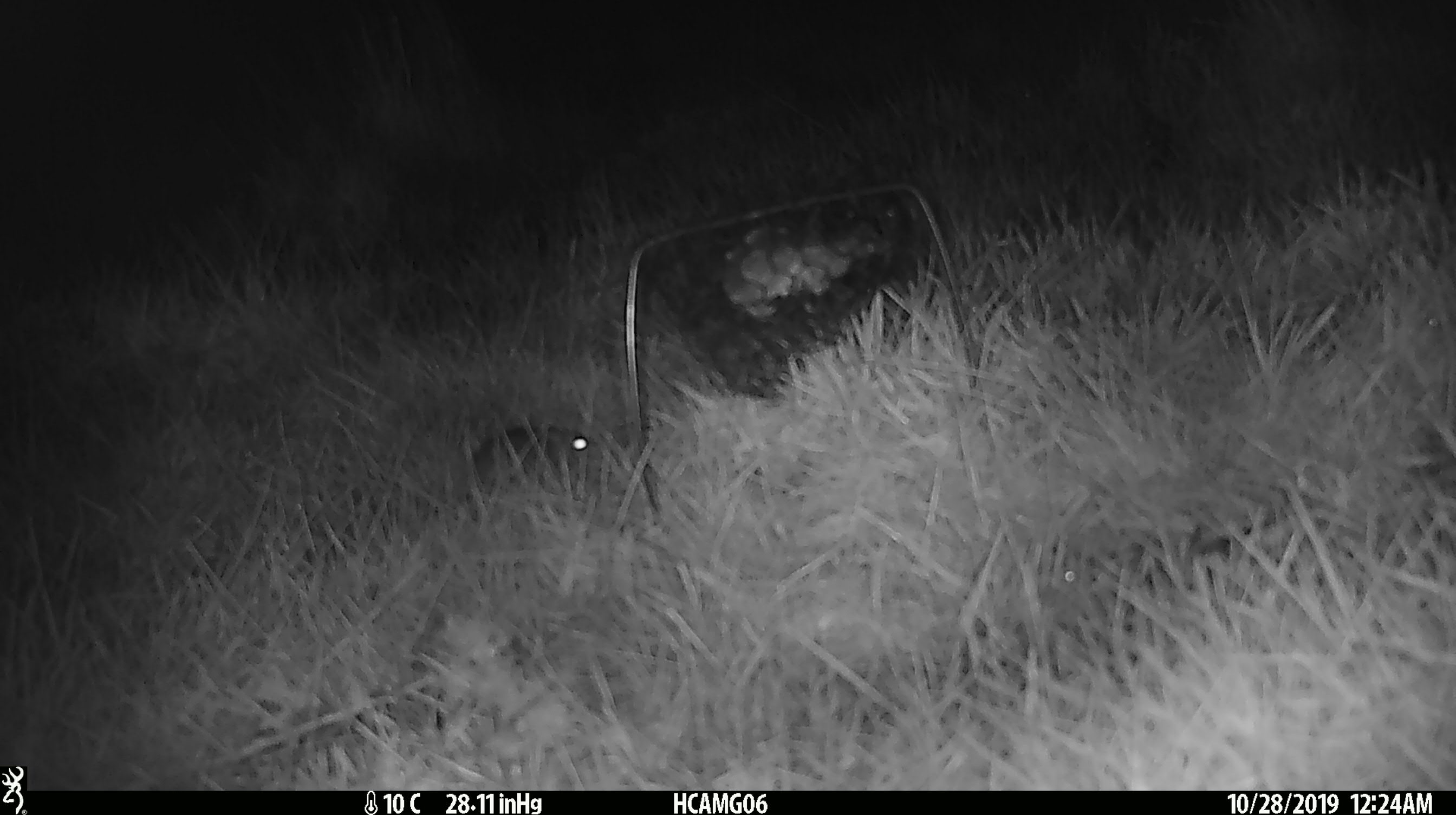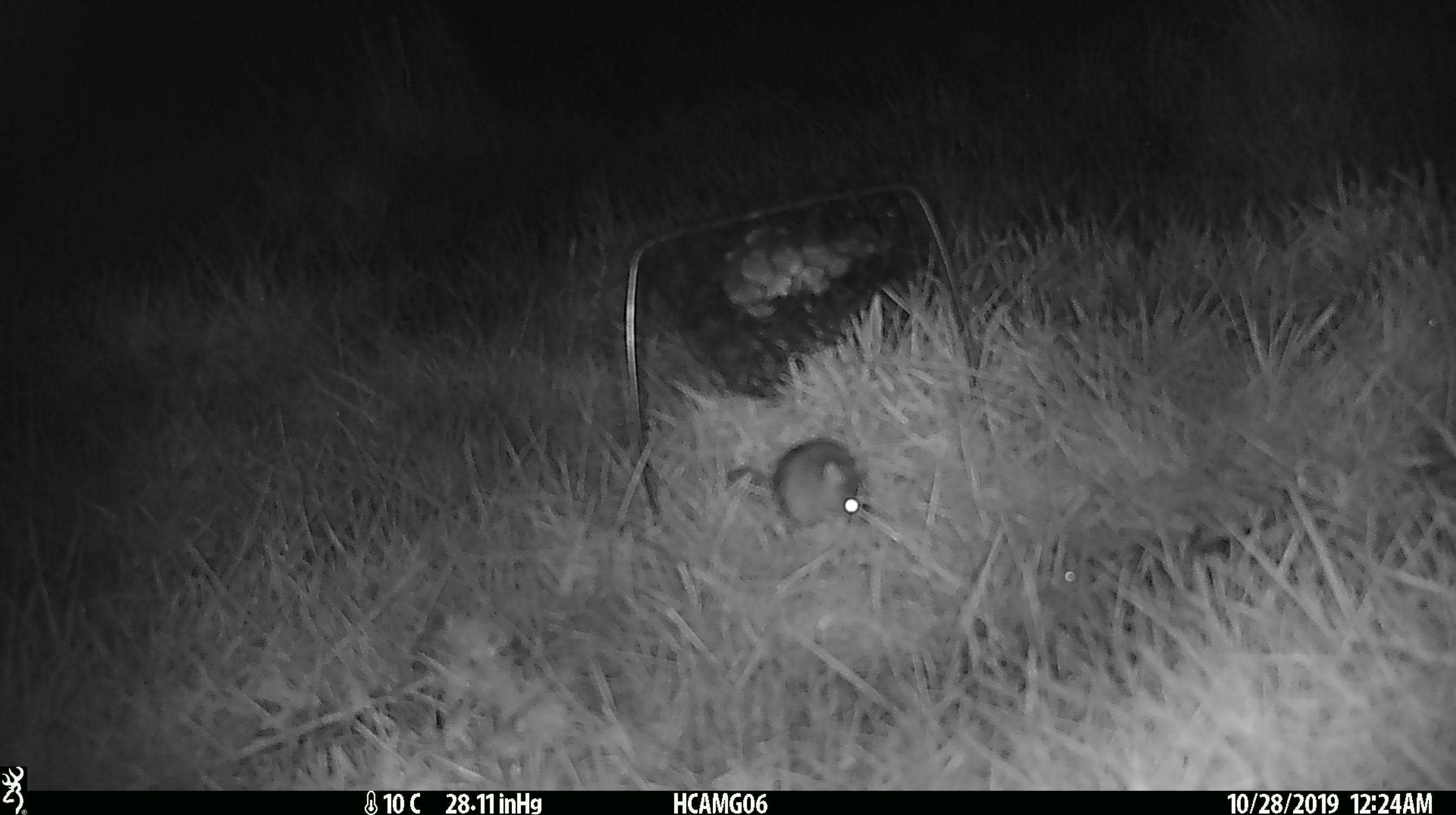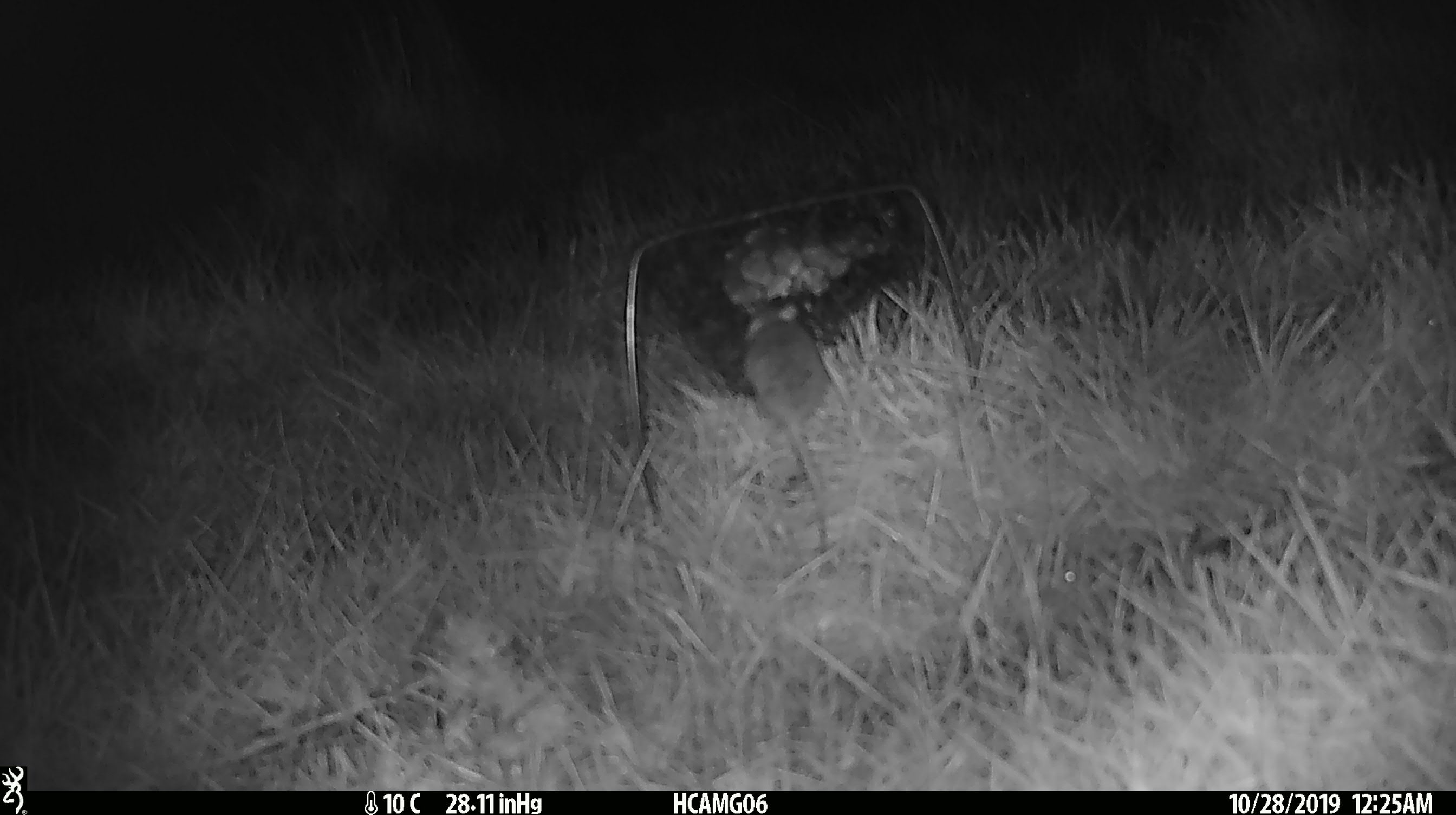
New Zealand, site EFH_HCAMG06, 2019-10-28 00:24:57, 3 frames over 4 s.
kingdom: Animalia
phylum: Chordata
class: Mammalia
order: Rodentia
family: Muridae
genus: Mus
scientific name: Mus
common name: mouse